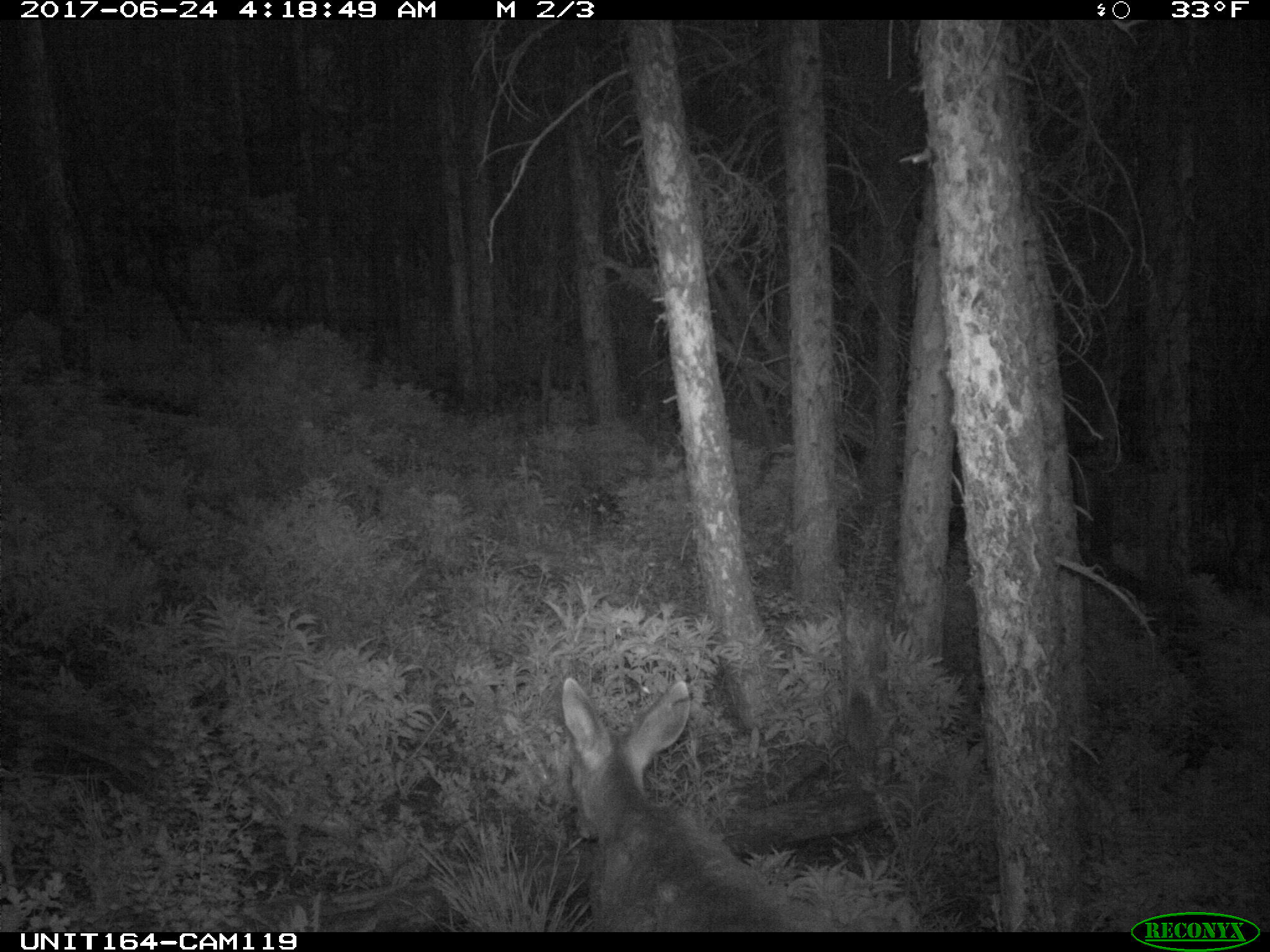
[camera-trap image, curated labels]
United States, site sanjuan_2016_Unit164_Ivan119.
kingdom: Animalia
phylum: Chordata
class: Mammalia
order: Artiodactyla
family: Cervidae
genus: Odocoileus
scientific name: Odocoileus hemionus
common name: mule deer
Odocoileus hemionus (mule deer).